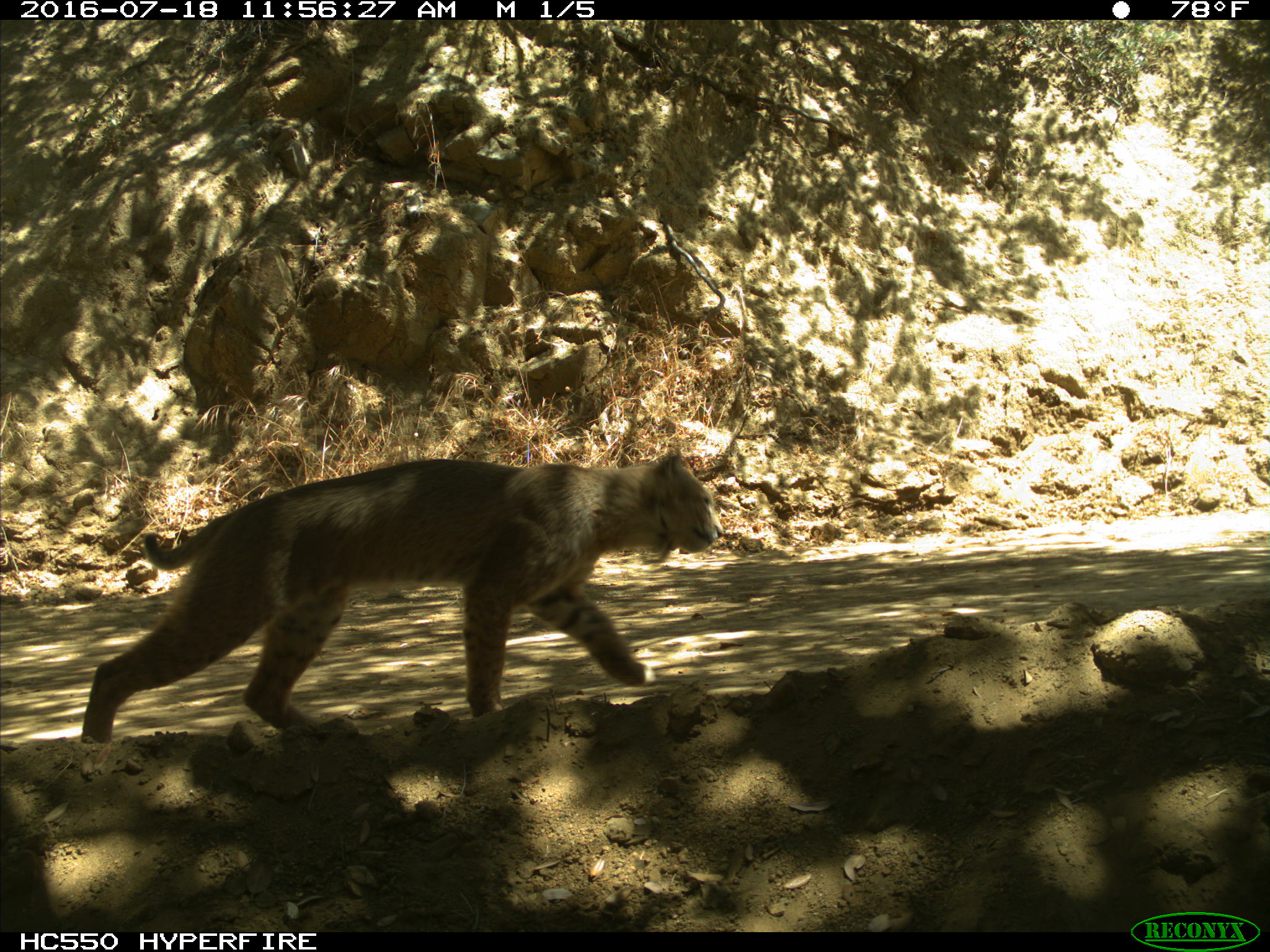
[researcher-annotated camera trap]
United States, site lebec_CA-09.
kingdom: Animalia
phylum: Chordata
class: Mammalia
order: Carnivora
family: Felidae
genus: Lynx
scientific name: Lynx rufus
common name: bobcat